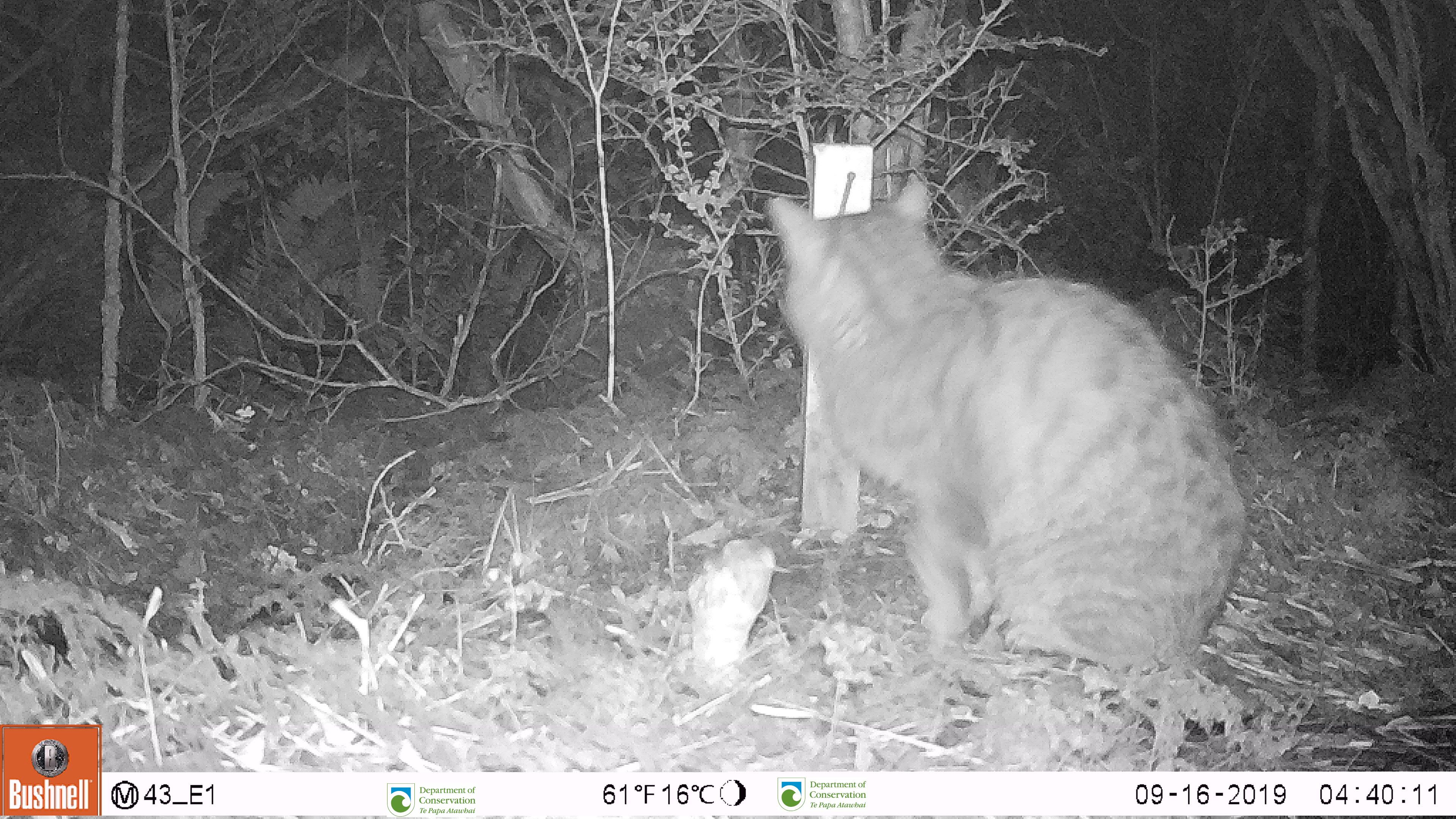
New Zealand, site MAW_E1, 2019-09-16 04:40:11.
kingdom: Animalia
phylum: Chordata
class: Mammalia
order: Carnivora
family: Felidae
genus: Felis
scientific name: Felis catus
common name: domestic cat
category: cat